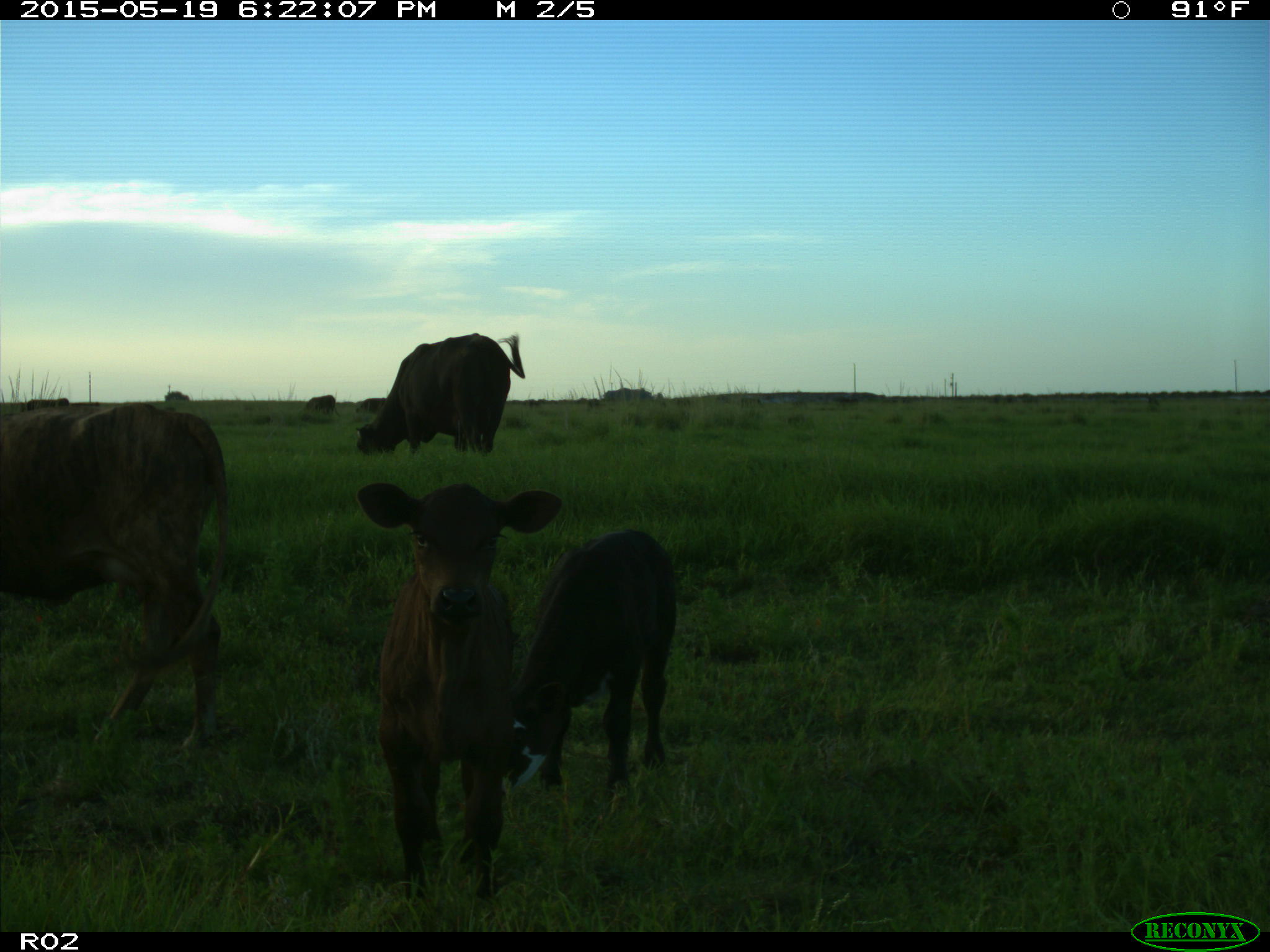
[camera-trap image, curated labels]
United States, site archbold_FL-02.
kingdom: Animalia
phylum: Chordata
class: Mammalia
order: Artiodactyla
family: Bovidae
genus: Bos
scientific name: Bos taurus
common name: domestic cow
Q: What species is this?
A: Bos taurus (domestic cow).